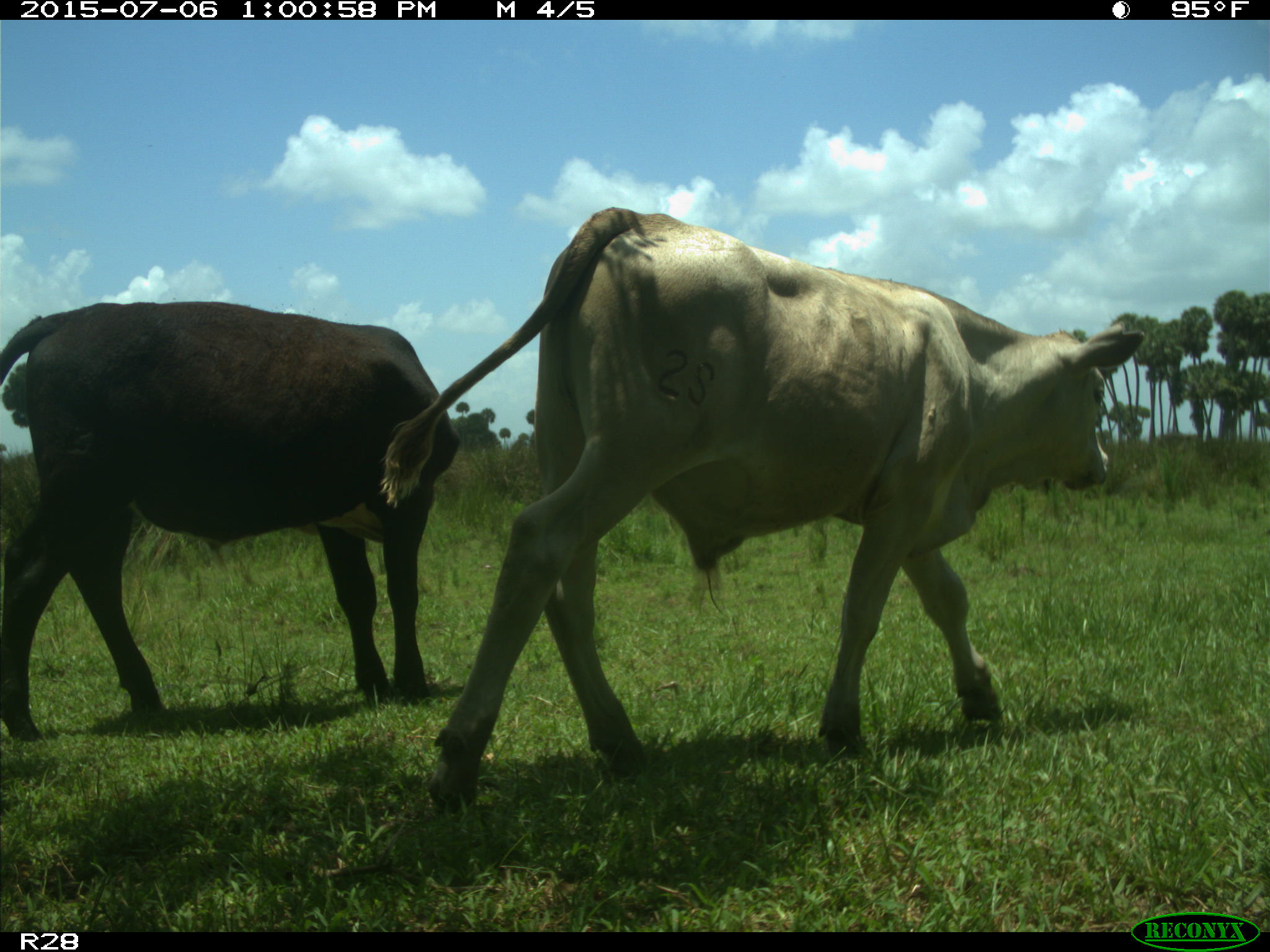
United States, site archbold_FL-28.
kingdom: Animalia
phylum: Chordata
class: Mammalia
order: Artiodactyla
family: Bovidae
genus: Bos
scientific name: Bos taurus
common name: domestic cow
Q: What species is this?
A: Bos taurus (domestic cow).